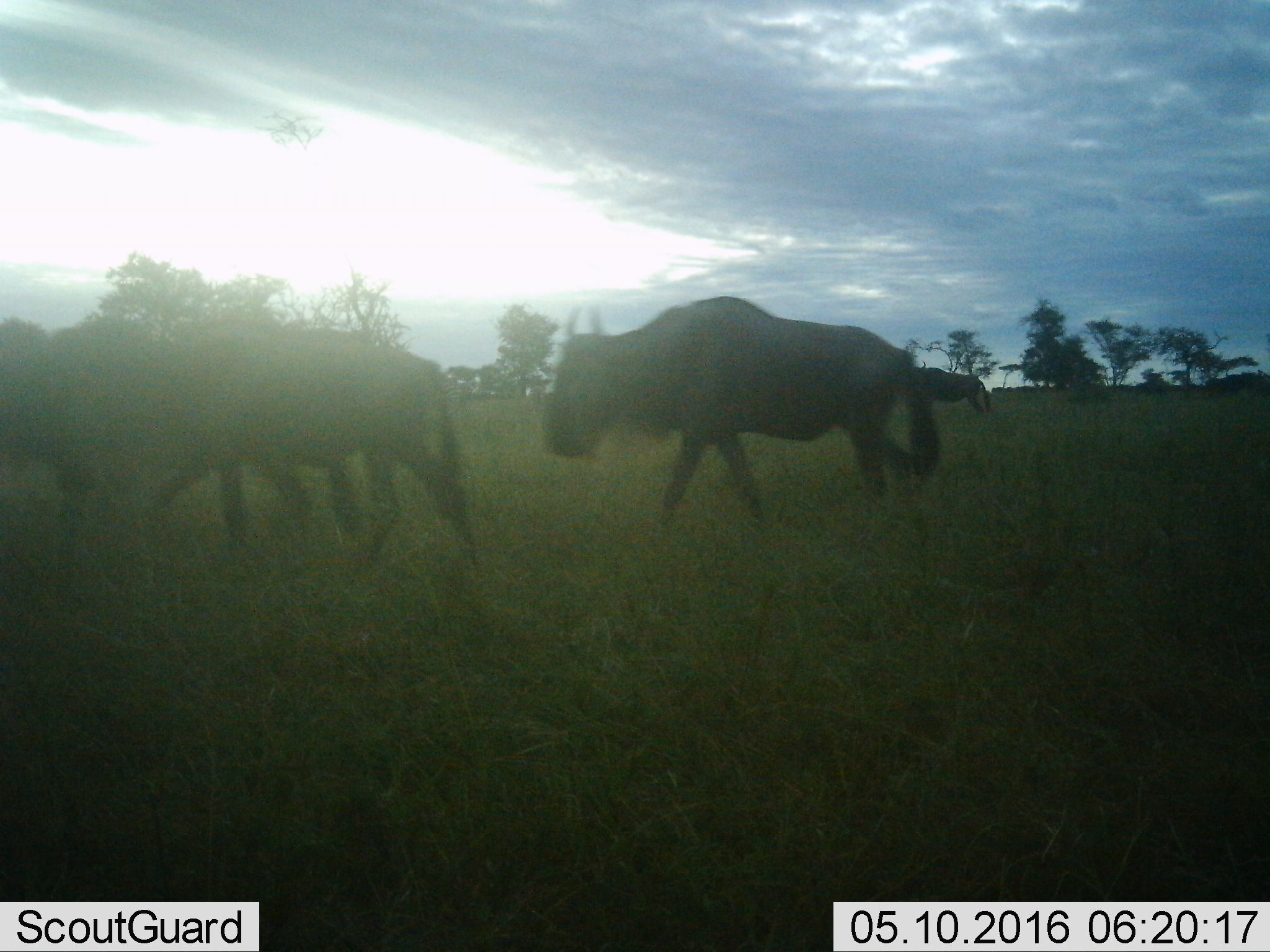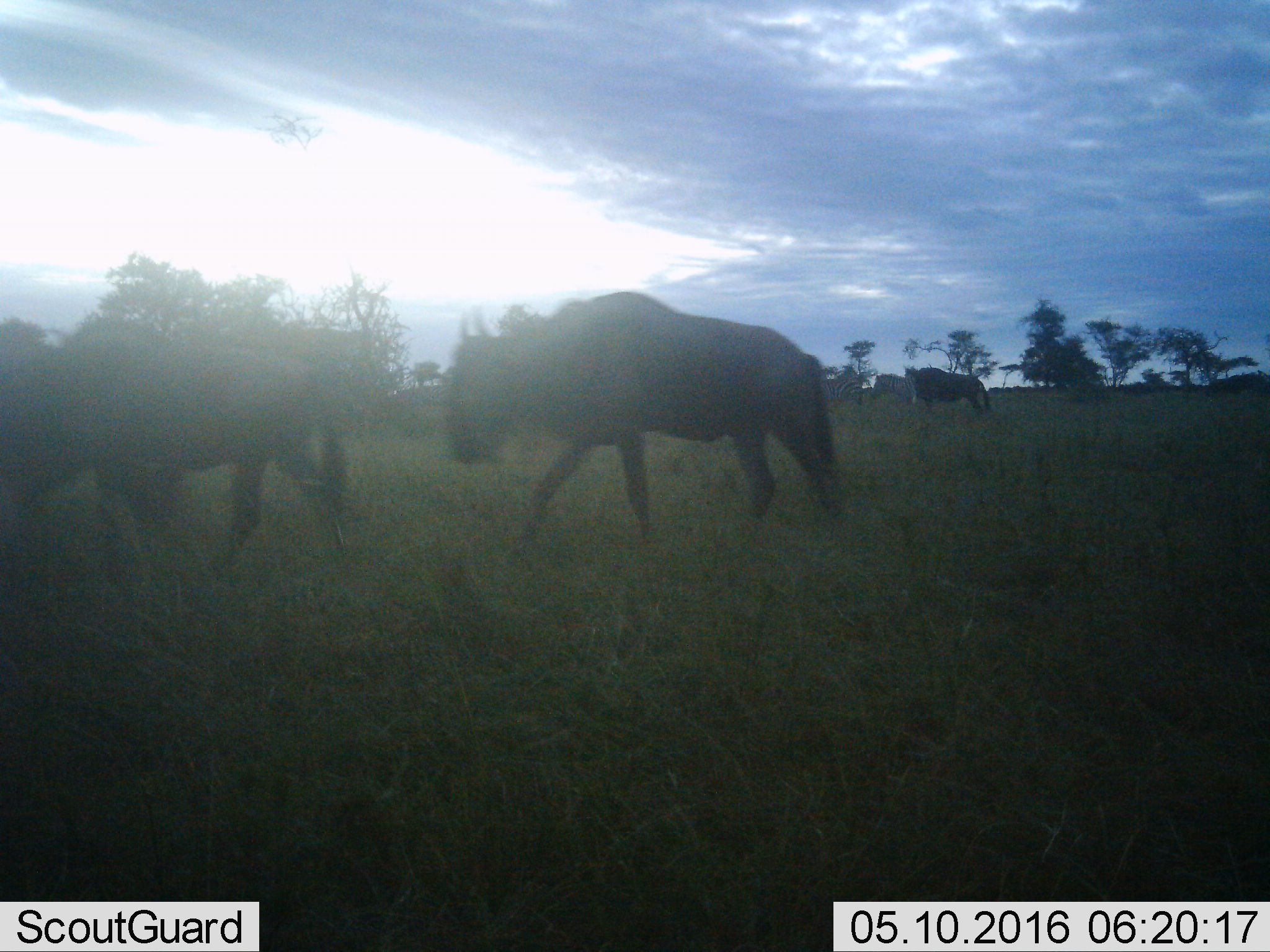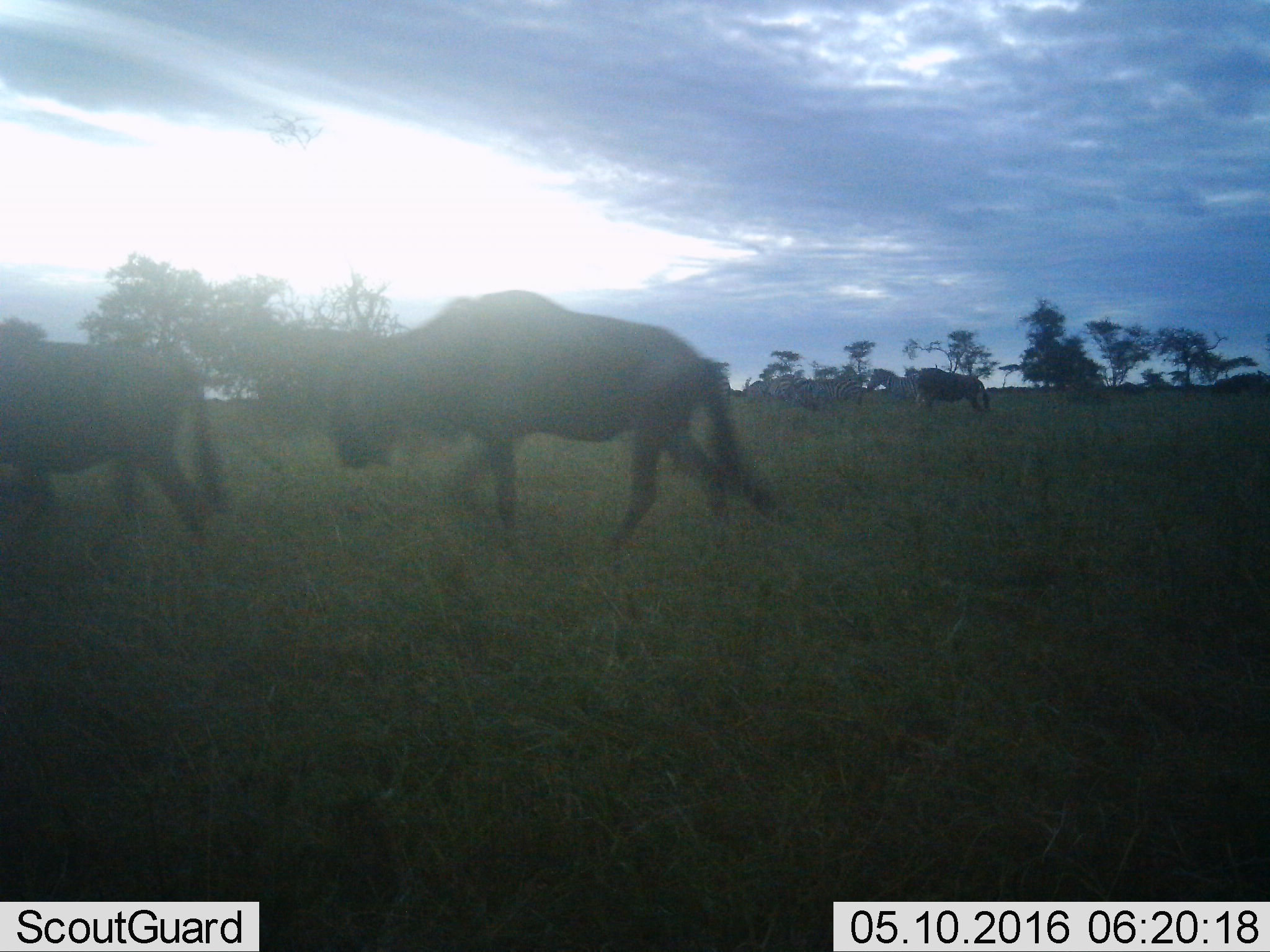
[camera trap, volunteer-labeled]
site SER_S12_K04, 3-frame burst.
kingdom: Animalia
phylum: Chordata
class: Mammalia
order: Artiodactyla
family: Bovidae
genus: Connochaetes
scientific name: Connochaetes taurinus taurinus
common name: blue wildebeest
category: wildebeestblue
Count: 4.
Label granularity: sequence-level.